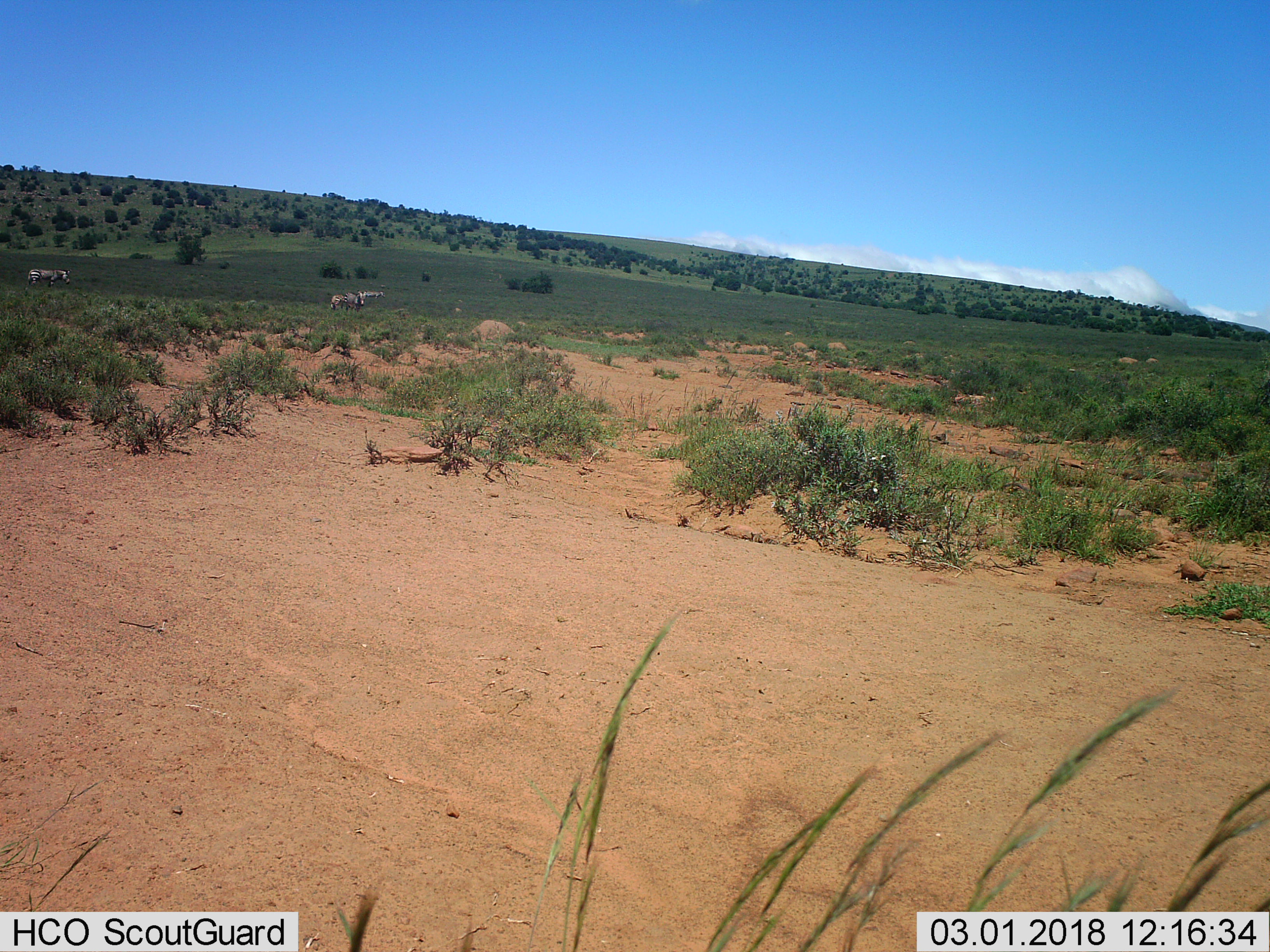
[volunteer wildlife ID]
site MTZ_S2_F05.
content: unidentified animal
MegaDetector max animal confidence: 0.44